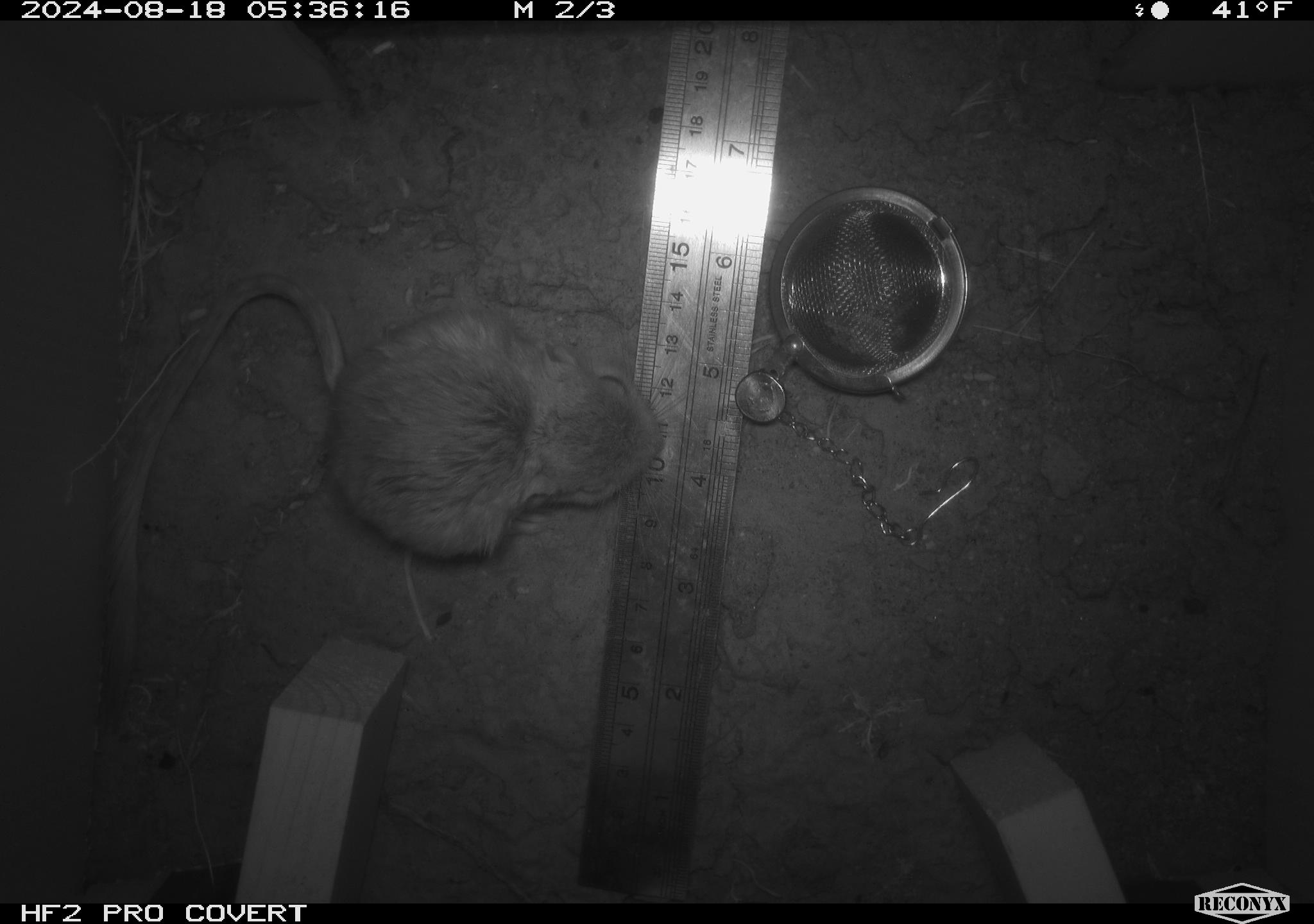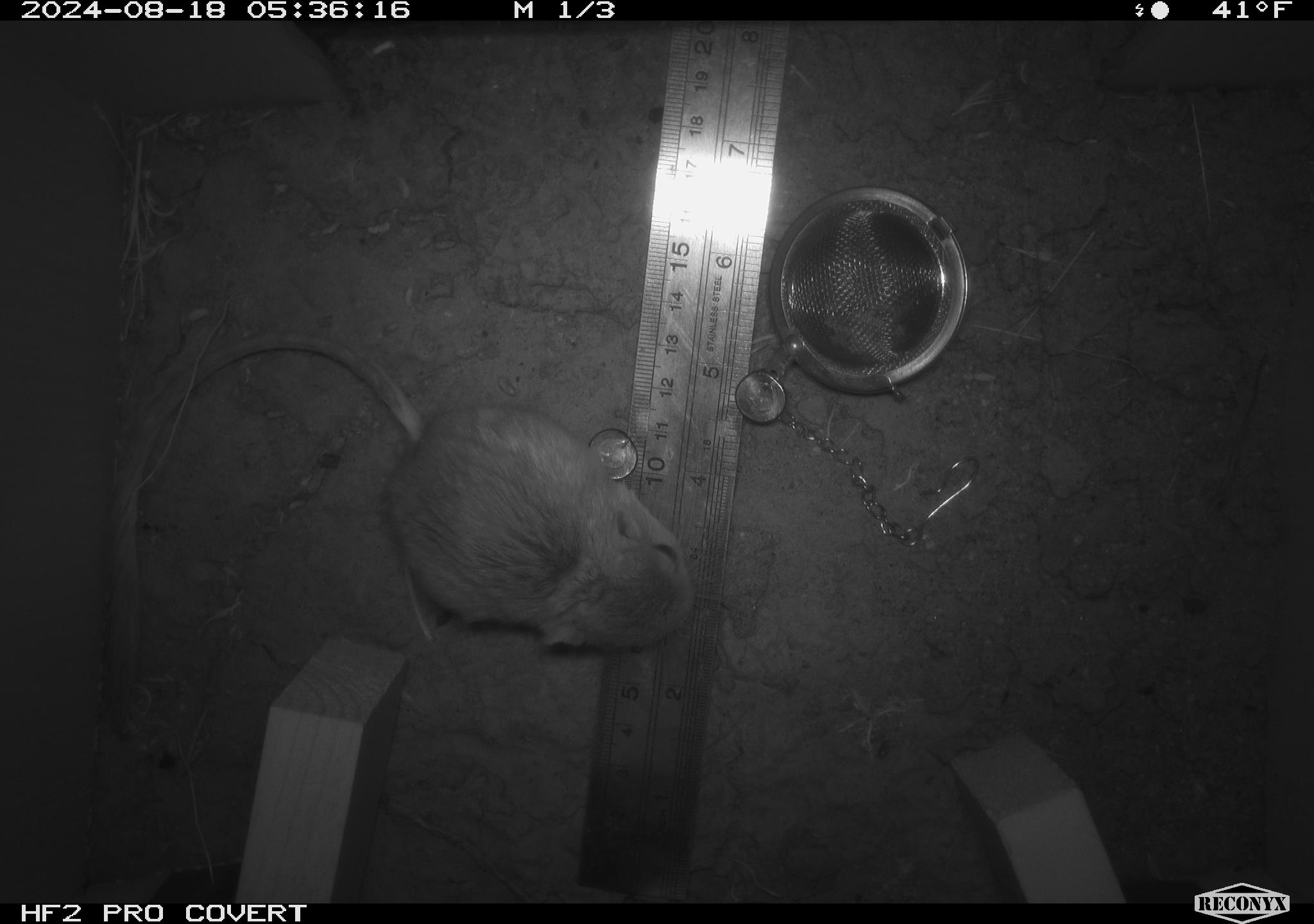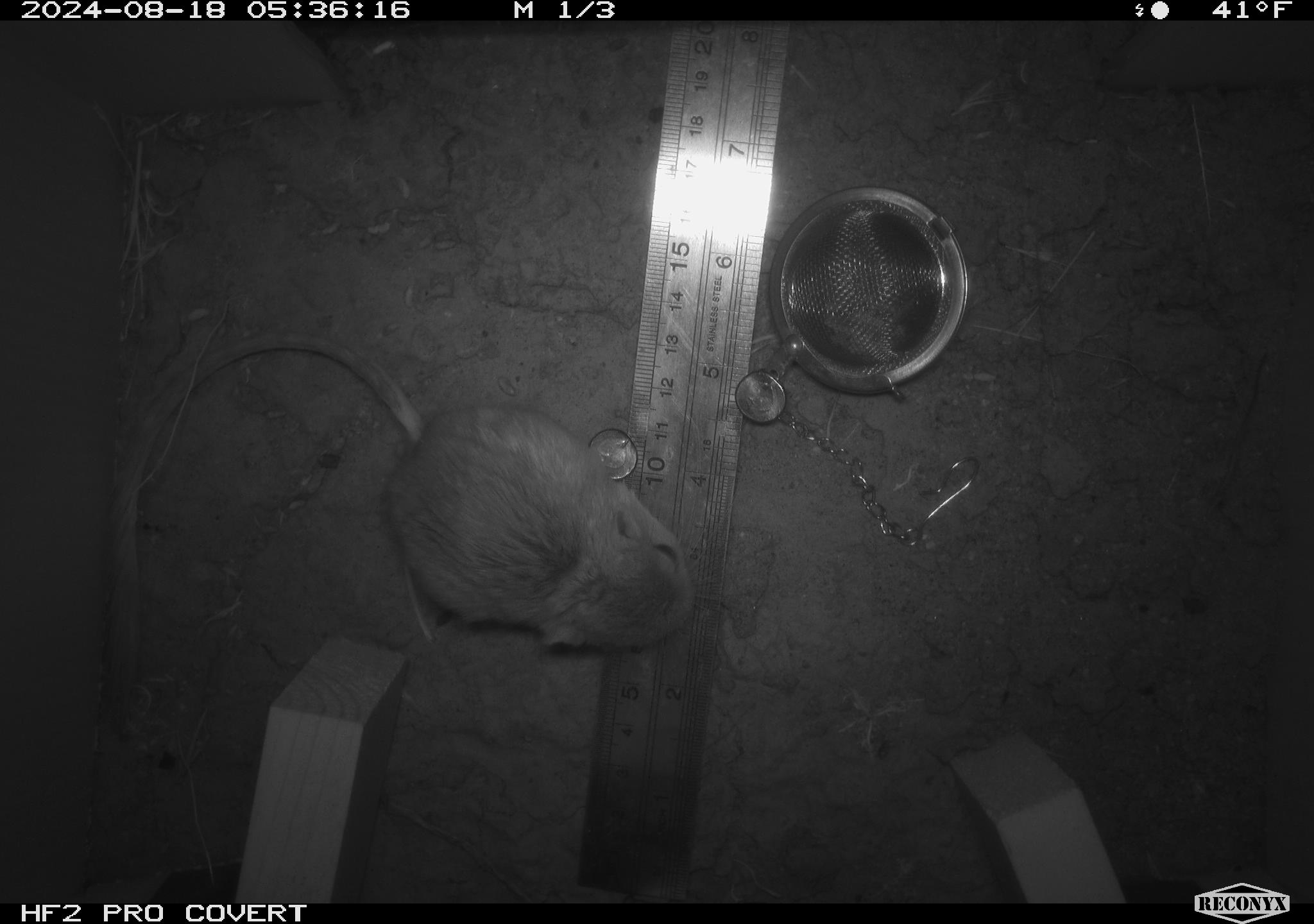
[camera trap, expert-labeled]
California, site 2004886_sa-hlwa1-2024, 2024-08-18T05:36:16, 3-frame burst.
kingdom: Animalia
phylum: Chordata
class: Mammalia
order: Rodentia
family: Heteromyidae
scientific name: Heteromyidae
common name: kangaroo rats and pocket mice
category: heteromyidae family